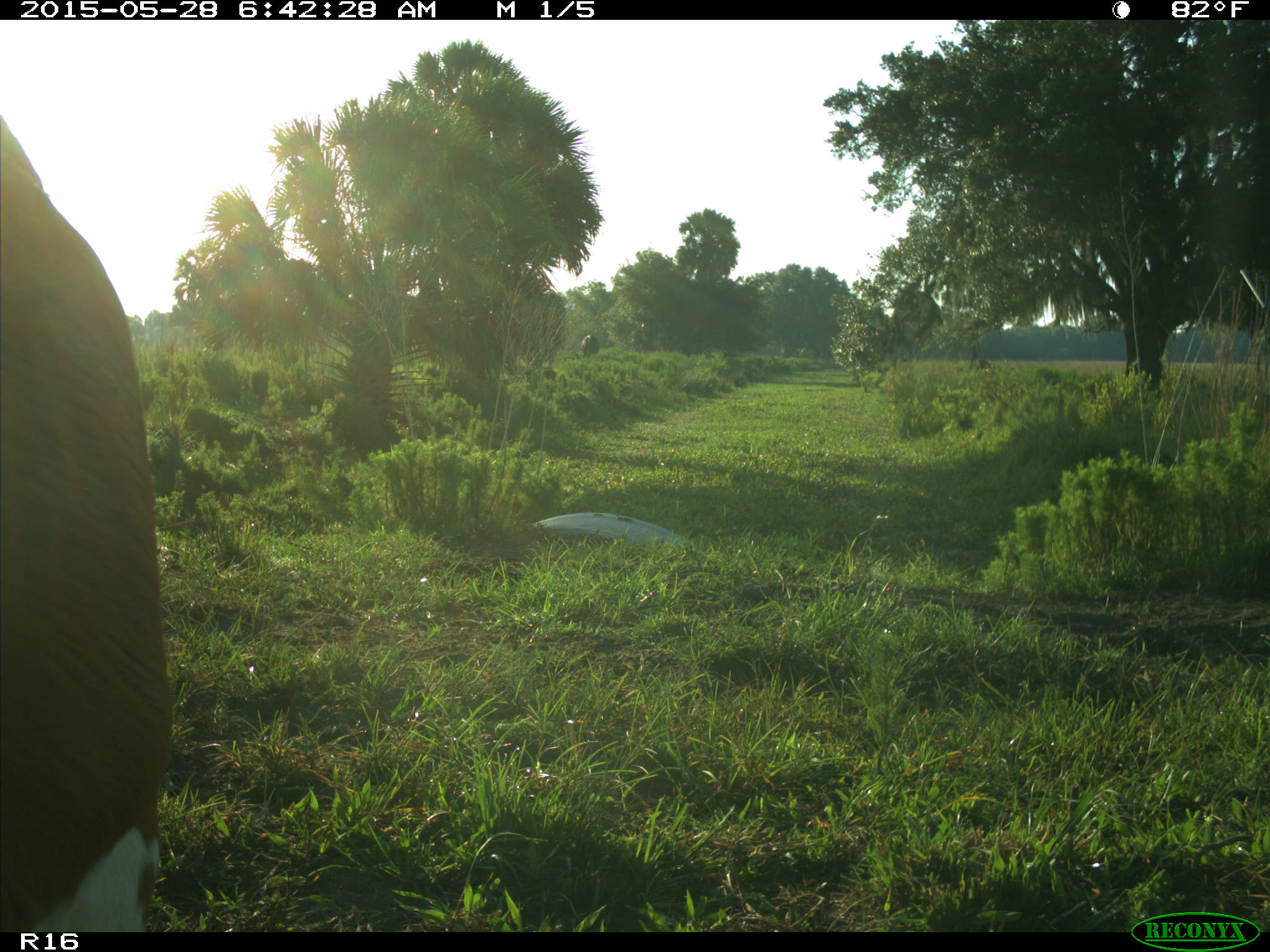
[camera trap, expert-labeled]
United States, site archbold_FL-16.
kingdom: Animalia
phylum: Chordata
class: Mammalia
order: Artiodactyla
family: Bovidae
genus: Bos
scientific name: Bos taurus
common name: domestic cow